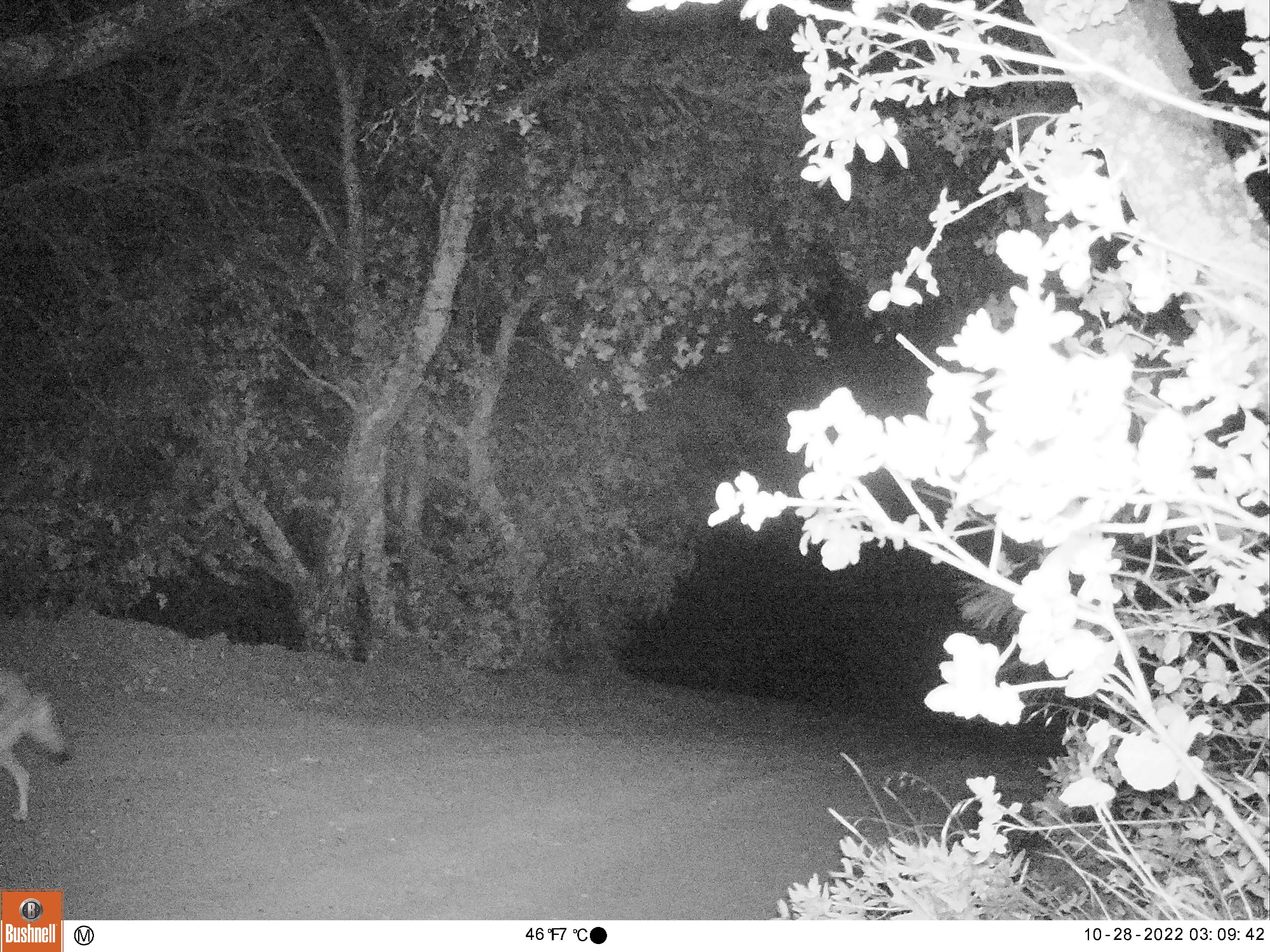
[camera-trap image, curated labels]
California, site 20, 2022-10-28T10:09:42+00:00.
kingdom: Animalia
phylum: Chordata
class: Mammalia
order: Carnivora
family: Canidae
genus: Canis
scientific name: Canis latrans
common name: coyote